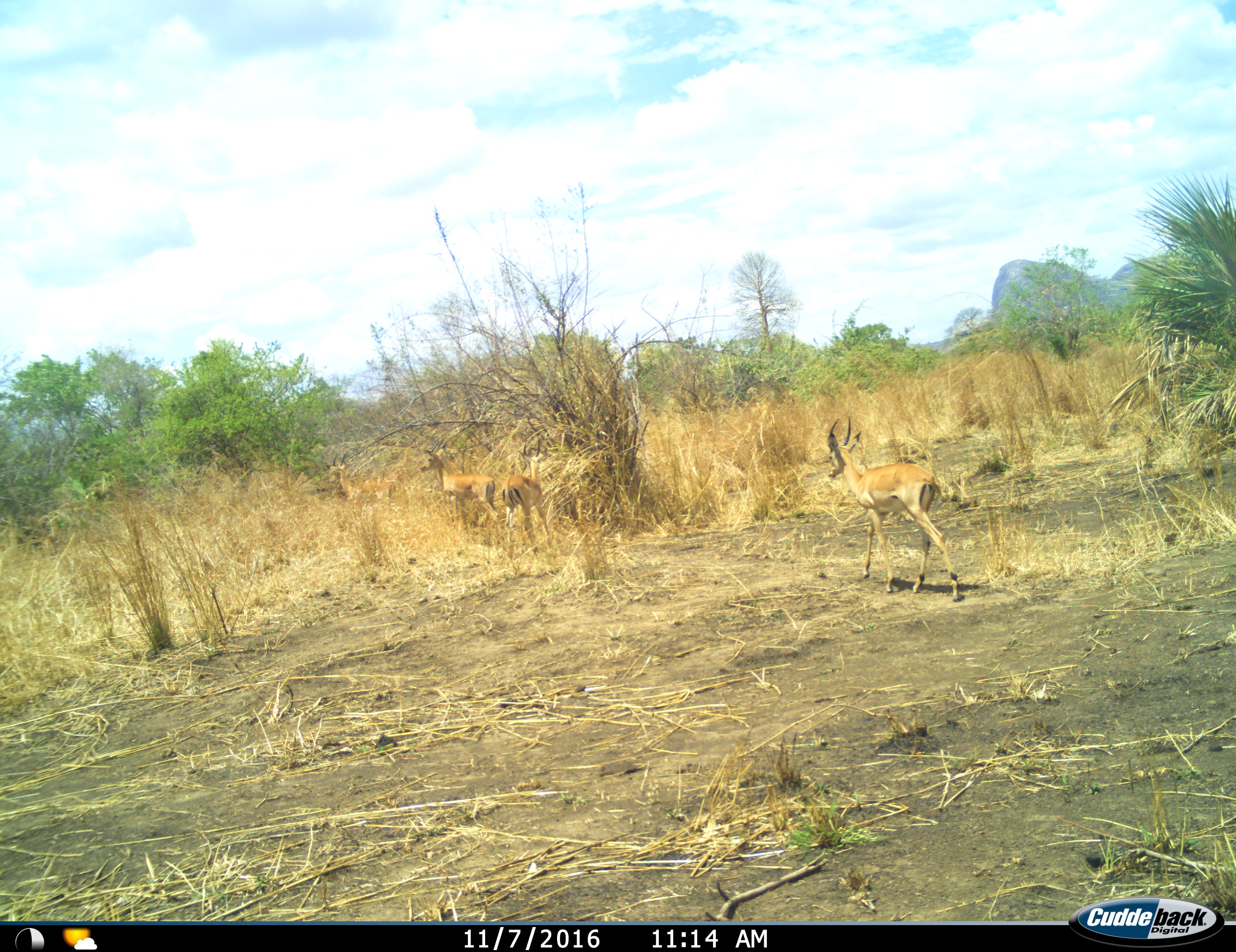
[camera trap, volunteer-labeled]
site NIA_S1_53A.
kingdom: Animalia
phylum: Chordata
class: Mammalia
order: Artiodactyla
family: Bovidae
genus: Aepyceros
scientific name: Aepyceros melampus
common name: impala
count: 4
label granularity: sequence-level